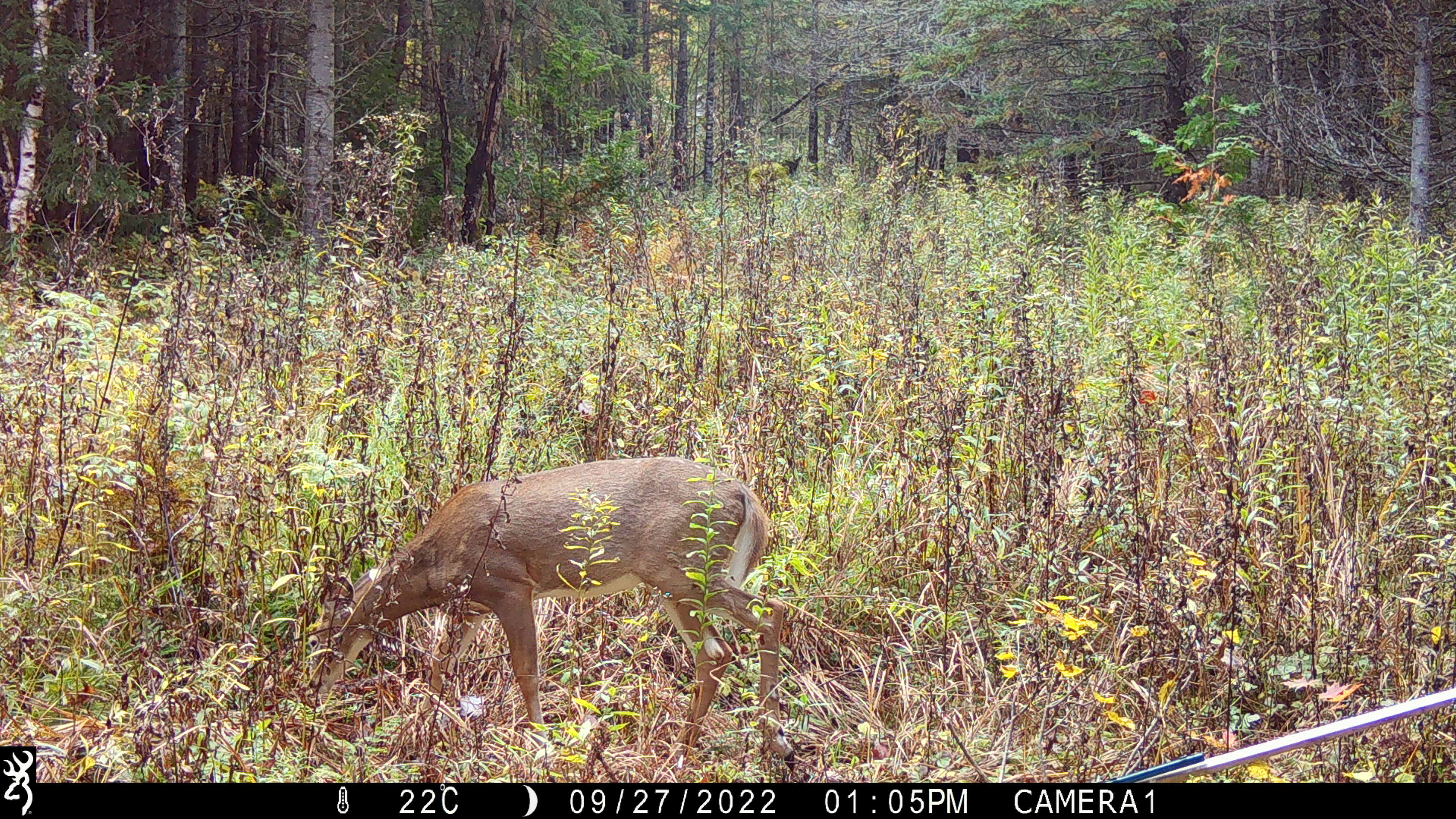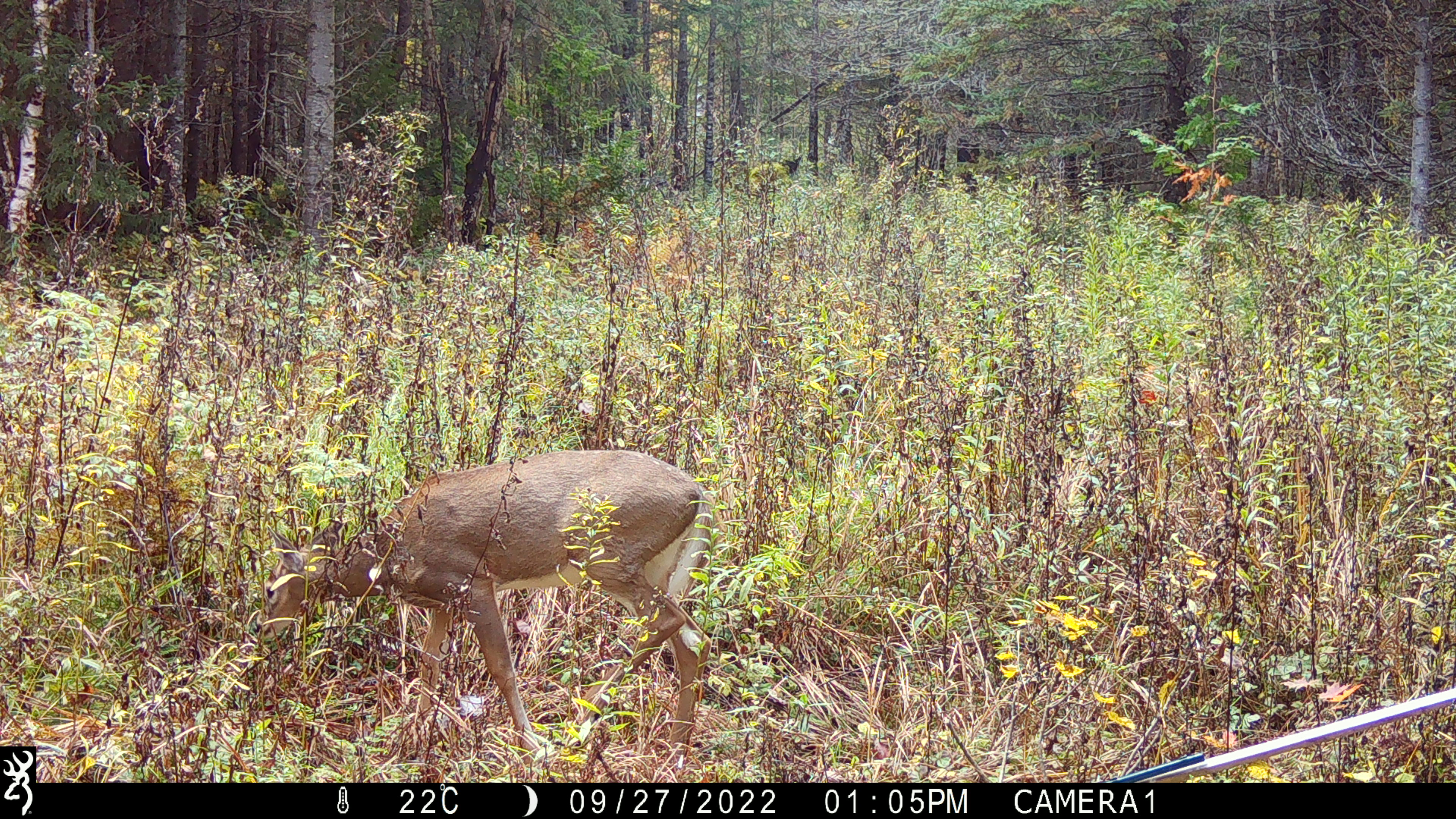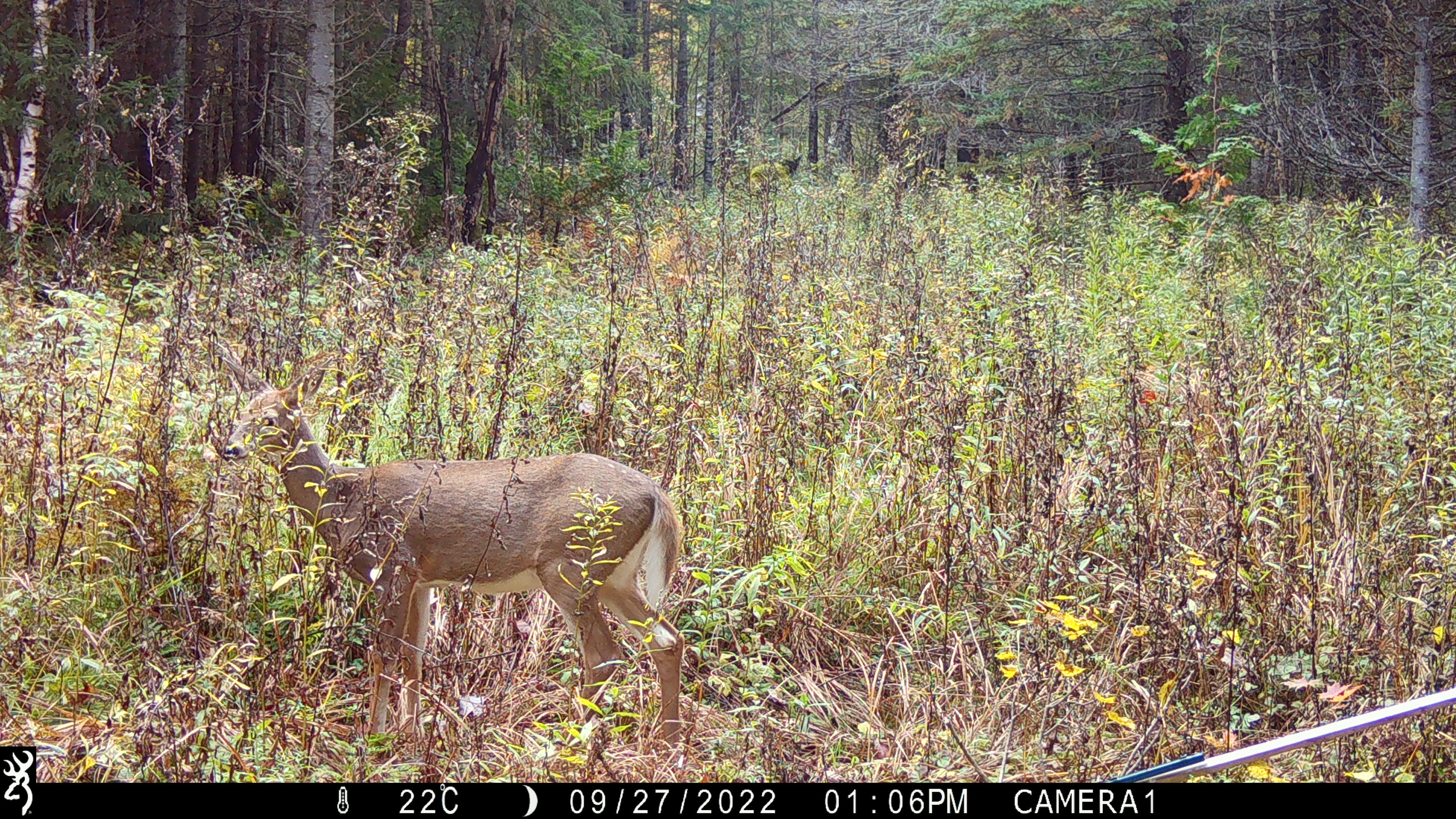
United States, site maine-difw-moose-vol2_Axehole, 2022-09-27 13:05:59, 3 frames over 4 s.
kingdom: Animalia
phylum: Chordata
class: Mammalia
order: Artiodactyla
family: Cervidae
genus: Odocoileus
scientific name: Odocoileus virginianus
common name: white-tailed deer